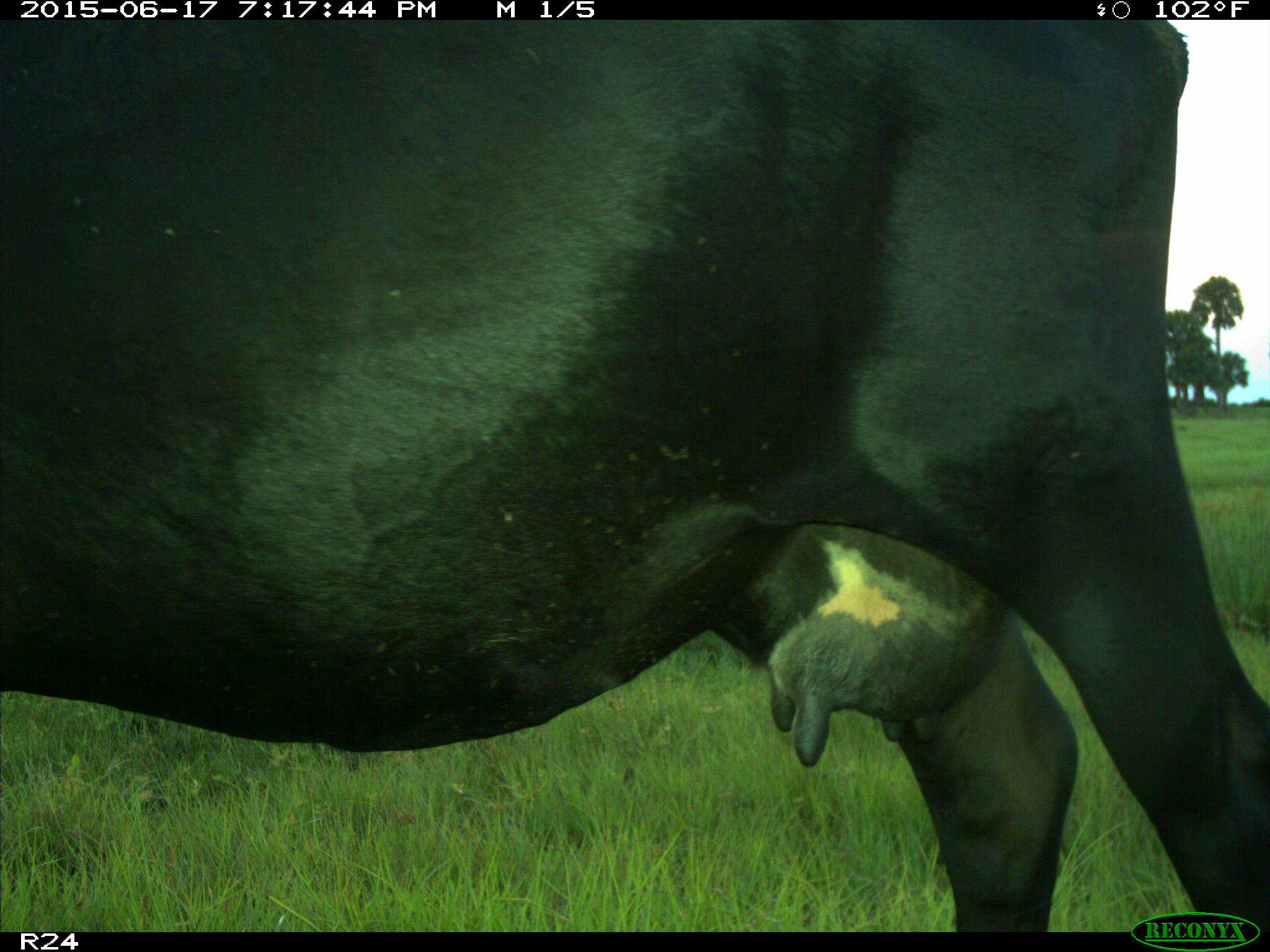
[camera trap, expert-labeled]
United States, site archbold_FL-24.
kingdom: Animalia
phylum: Chordata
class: Mammalia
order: Artiodactyla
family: Bovidae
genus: Bos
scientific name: Bos taurus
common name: domestic cow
Bos taurus (domestic cow).